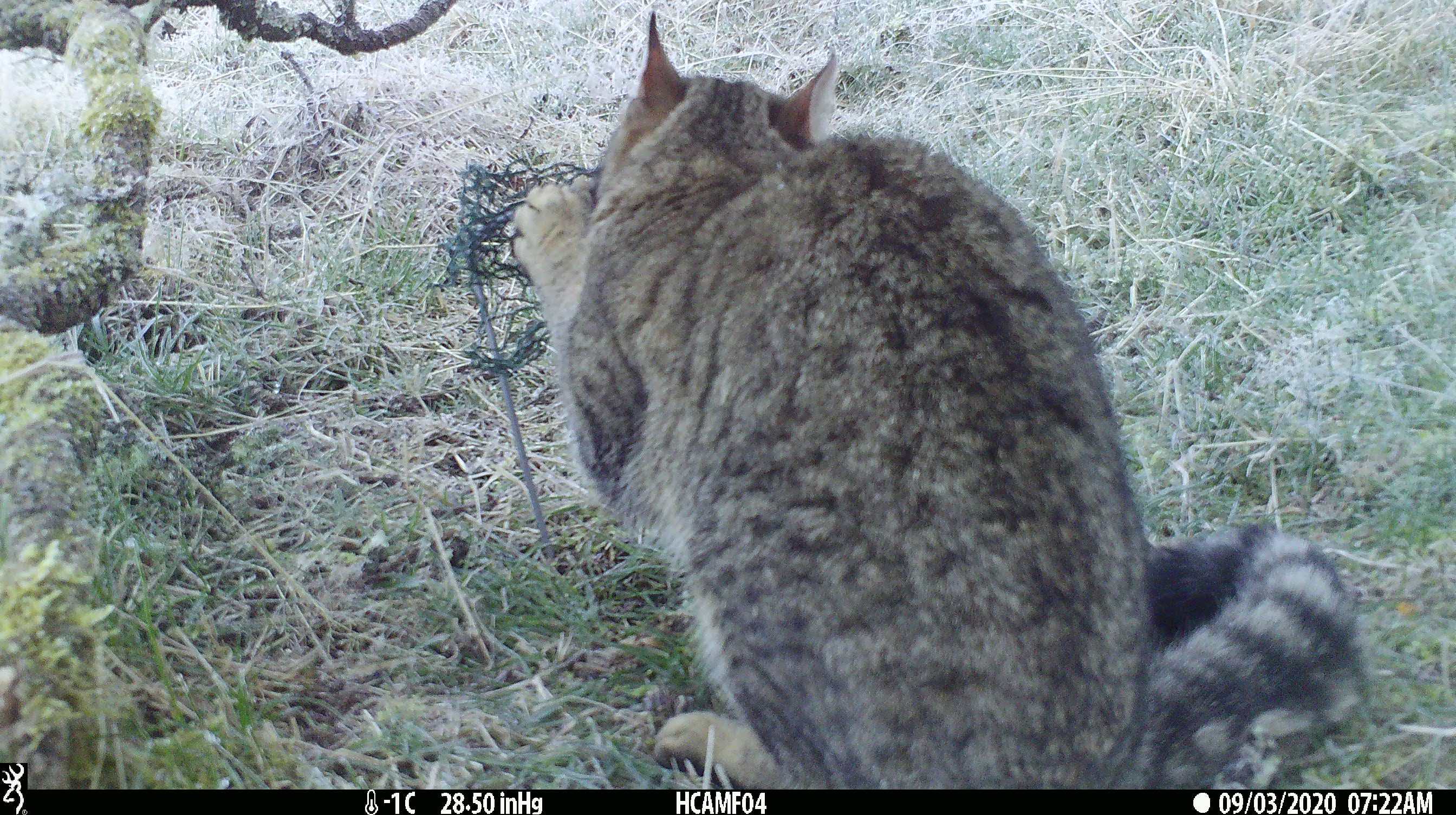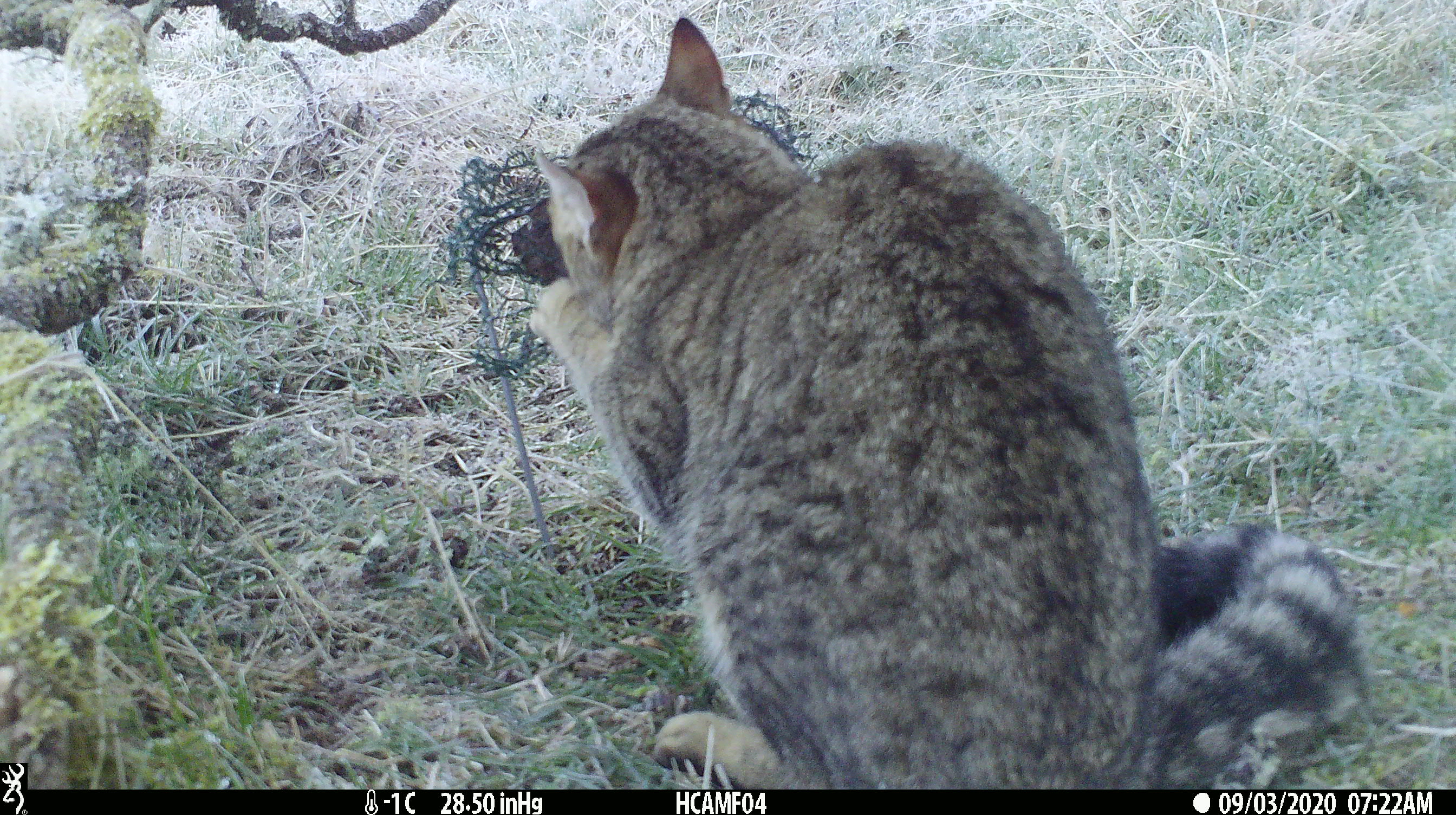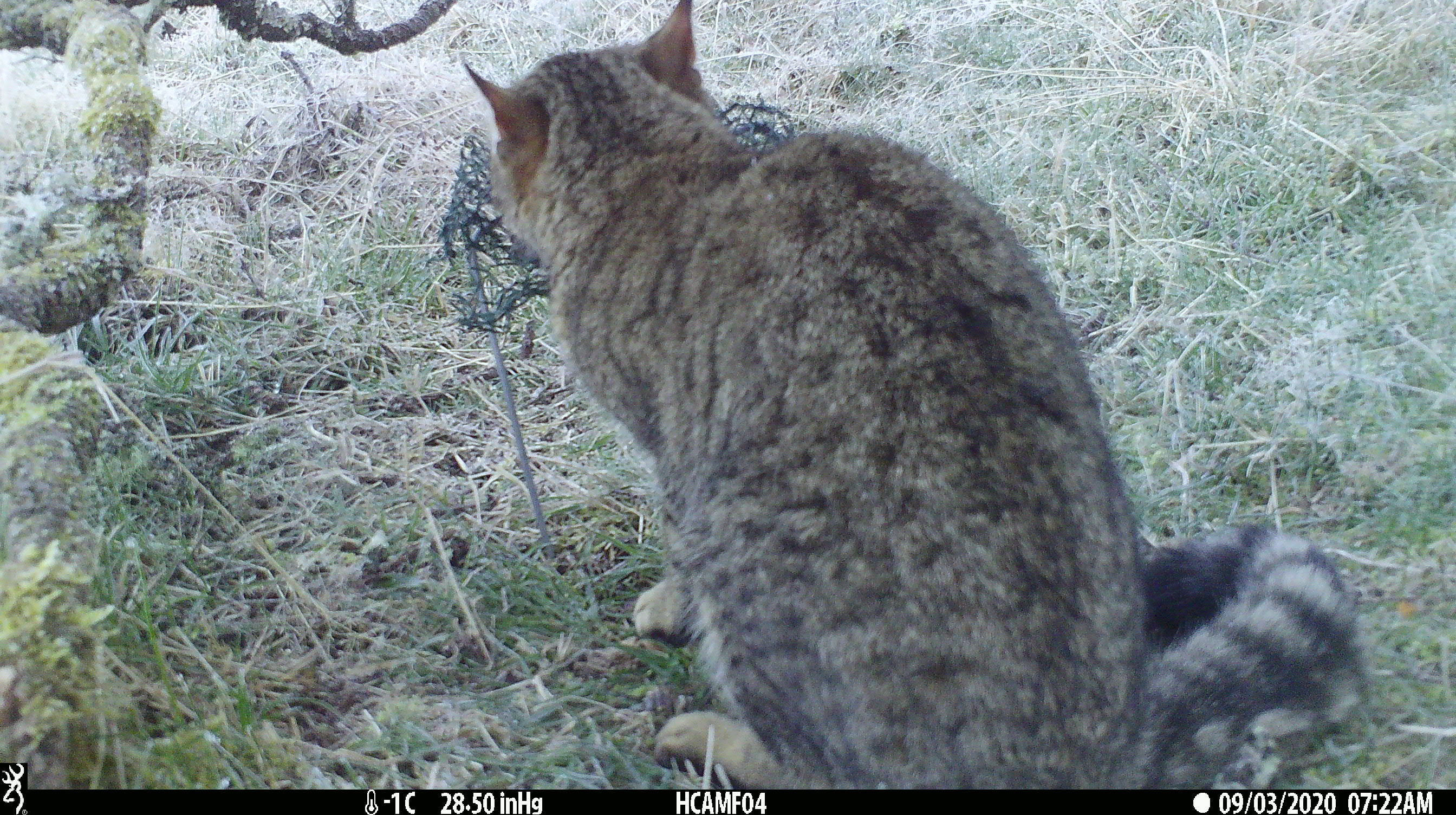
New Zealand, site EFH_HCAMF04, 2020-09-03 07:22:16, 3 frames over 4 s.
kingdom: Animalia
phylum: Chordata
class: Mammalia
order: Carnivora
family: Felidae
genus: Felis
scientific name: Felis catus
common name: domestic cat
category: cat